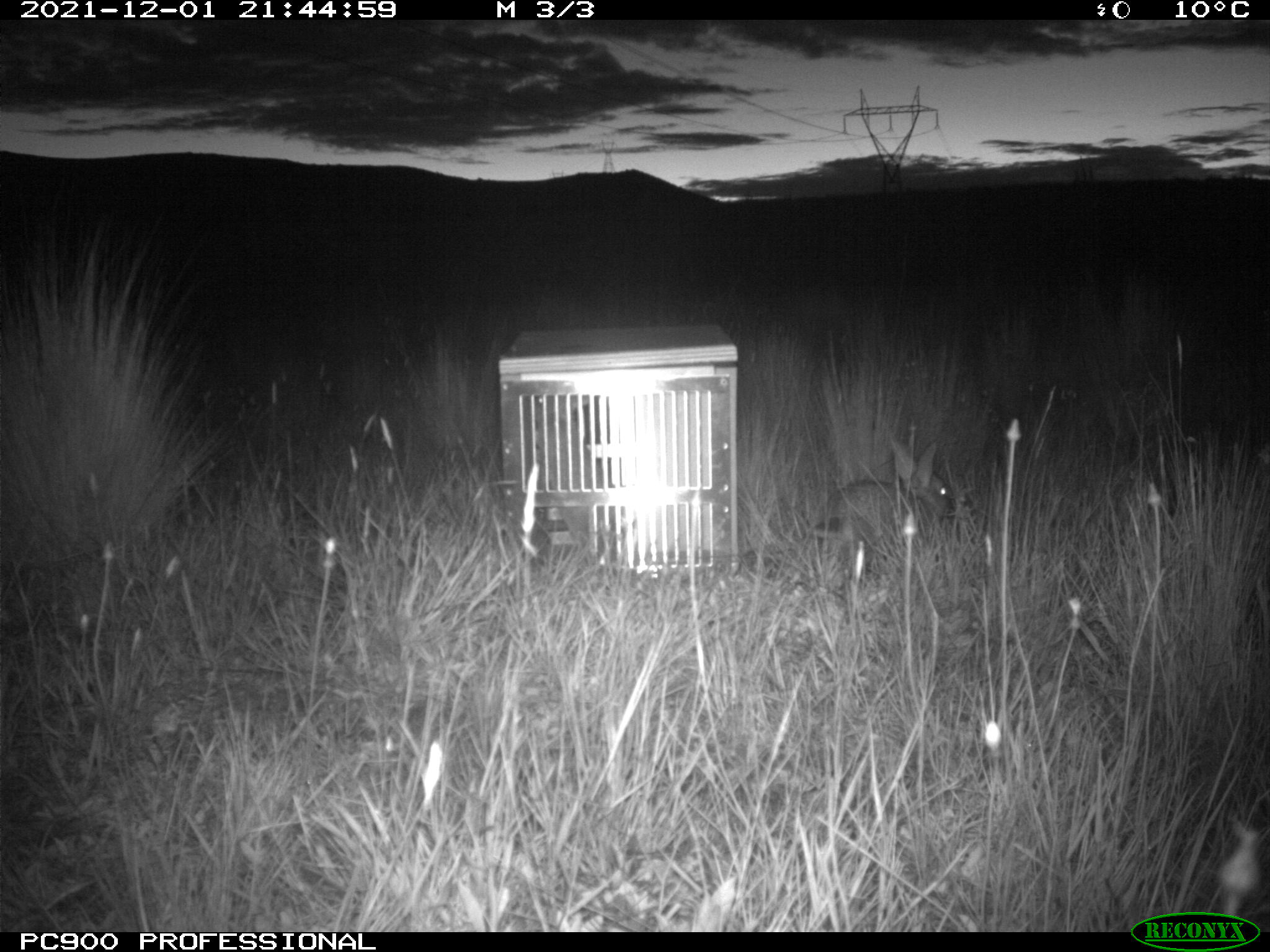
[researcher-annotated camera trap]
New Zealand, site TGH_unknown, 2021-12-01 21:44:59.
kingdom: Animalia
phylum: Chordata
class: Mammalia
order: Lagomorpha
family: Leporidae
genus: Oryctolagus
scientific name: Oryctolagus cuniculus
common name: european rabbit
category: rabbit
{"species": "rabbit (european rabbit) (Oryctolagus cuniculus)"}